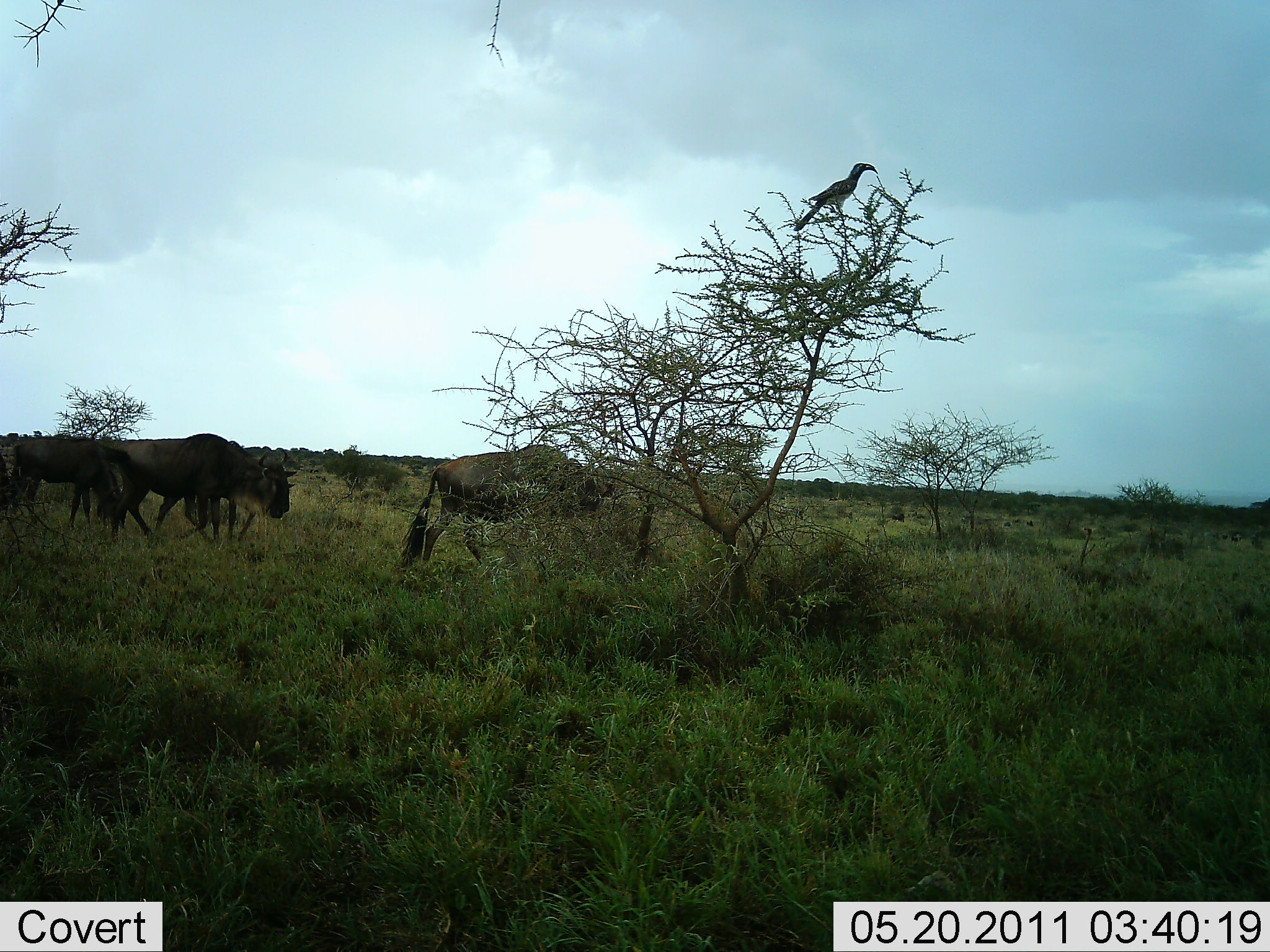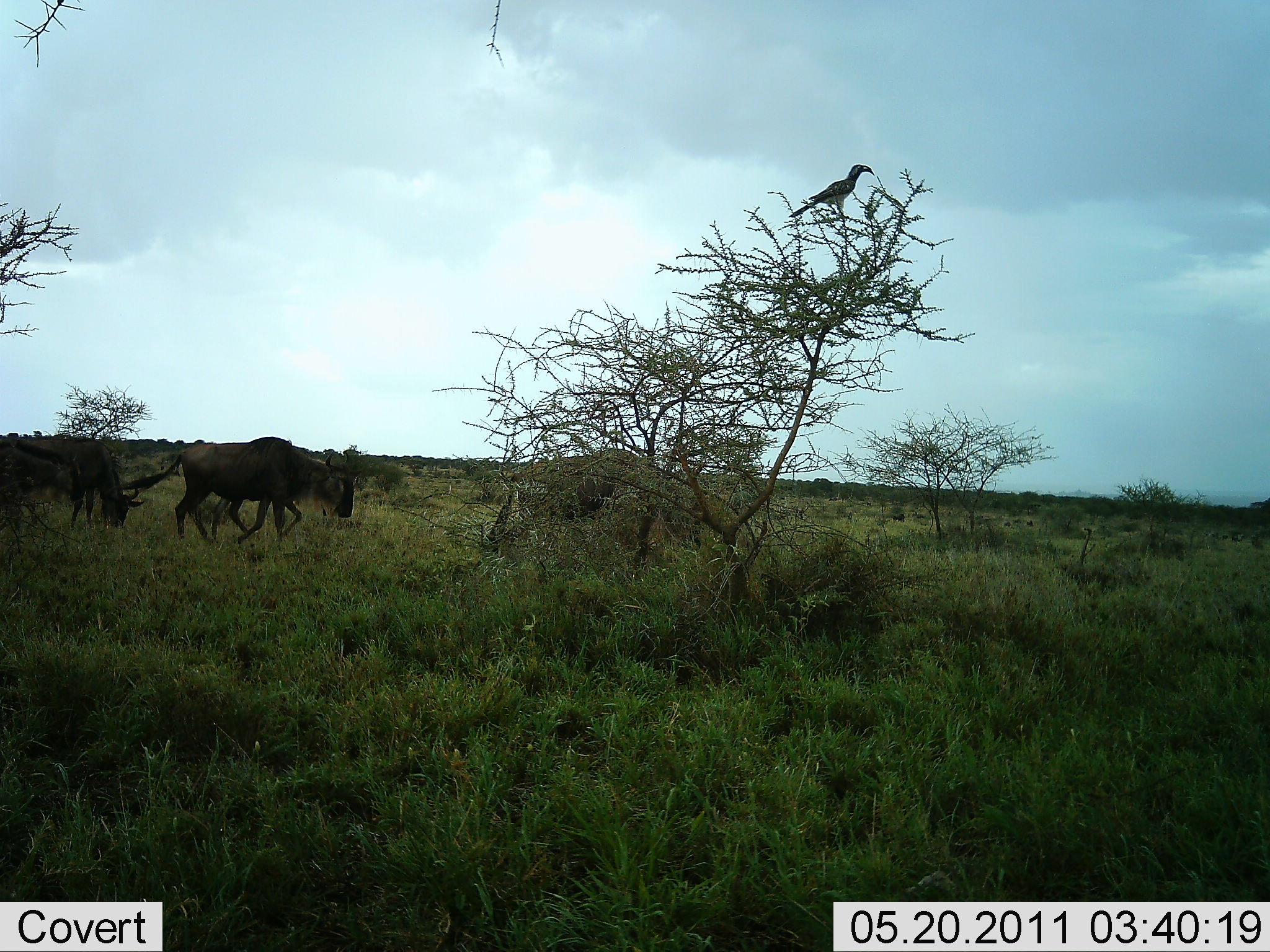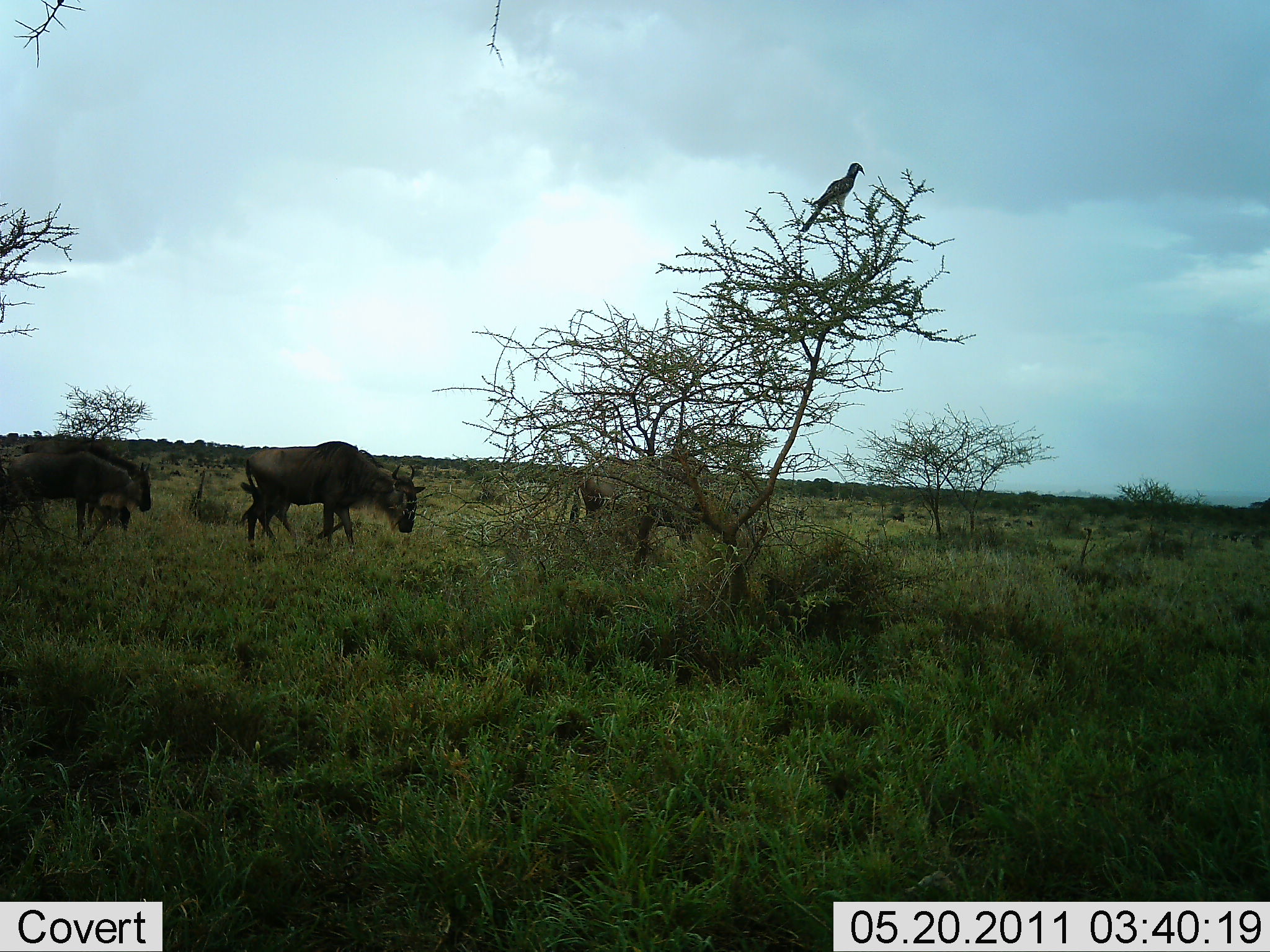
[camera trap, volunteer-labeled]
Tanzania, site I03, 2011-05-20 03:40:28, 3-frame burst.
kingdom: Animalia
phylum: Chordata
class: Aves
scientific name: Aves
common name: bird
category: otherbird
Otherbird (bird) (Aves), count 1. Behavior (volunteer vote fractions): standing 42%, resting 67%, moving 0%, interacting 0%. Young present (vote fraction): 0%. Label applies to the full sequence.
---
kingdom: Animalia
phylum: Chordata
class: Mammalia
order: Artiodactyla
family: Bovidae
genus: Connochaetes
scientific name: Connochaetes taurinus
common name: blue wildebeest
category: wildebeest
Wildebeest (blue wildebeest) (Connochaetes taurinus), count 3. Behavior (volunteer vote fractions): standing 0%, resting 0%, moving 94%, interacting 0%. Young present (vote fraction): 12%. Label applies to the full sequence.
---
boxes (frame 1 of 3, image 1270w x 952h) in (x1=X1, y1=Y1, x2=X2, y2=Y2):
animal: (x1=397, y1=444, x2=620, y2=573); (x1=115, y1=432, x2=276, y2=545); (x1=9, y1=436, x2=135, y2=533); (x1=184, y1=440, x2=294, y2=541); (x1=0, y1=457, x2=13, y2=514)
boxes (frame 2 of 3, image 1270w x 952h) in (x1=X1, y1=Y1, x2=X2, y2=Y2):
animal: (x1=114, y1=439, x2=344, y2=553); (x1=207, y1=437, x2=363, y2=554); (x1=9, y1=435, x2=145, y2=544); (x1=0, y1=435, x2=103, y2=526)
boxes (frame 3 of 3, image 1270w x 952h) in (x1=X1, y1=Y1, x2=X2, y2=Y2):
animal: (x1=241, y1=441, x2=417, y2=542); (x1=9, y1=435, x2=153, y2=550); (x1=254, y1=450, x2=427, y2=539); (x1=0, y1=452, x2=140, y2=552)